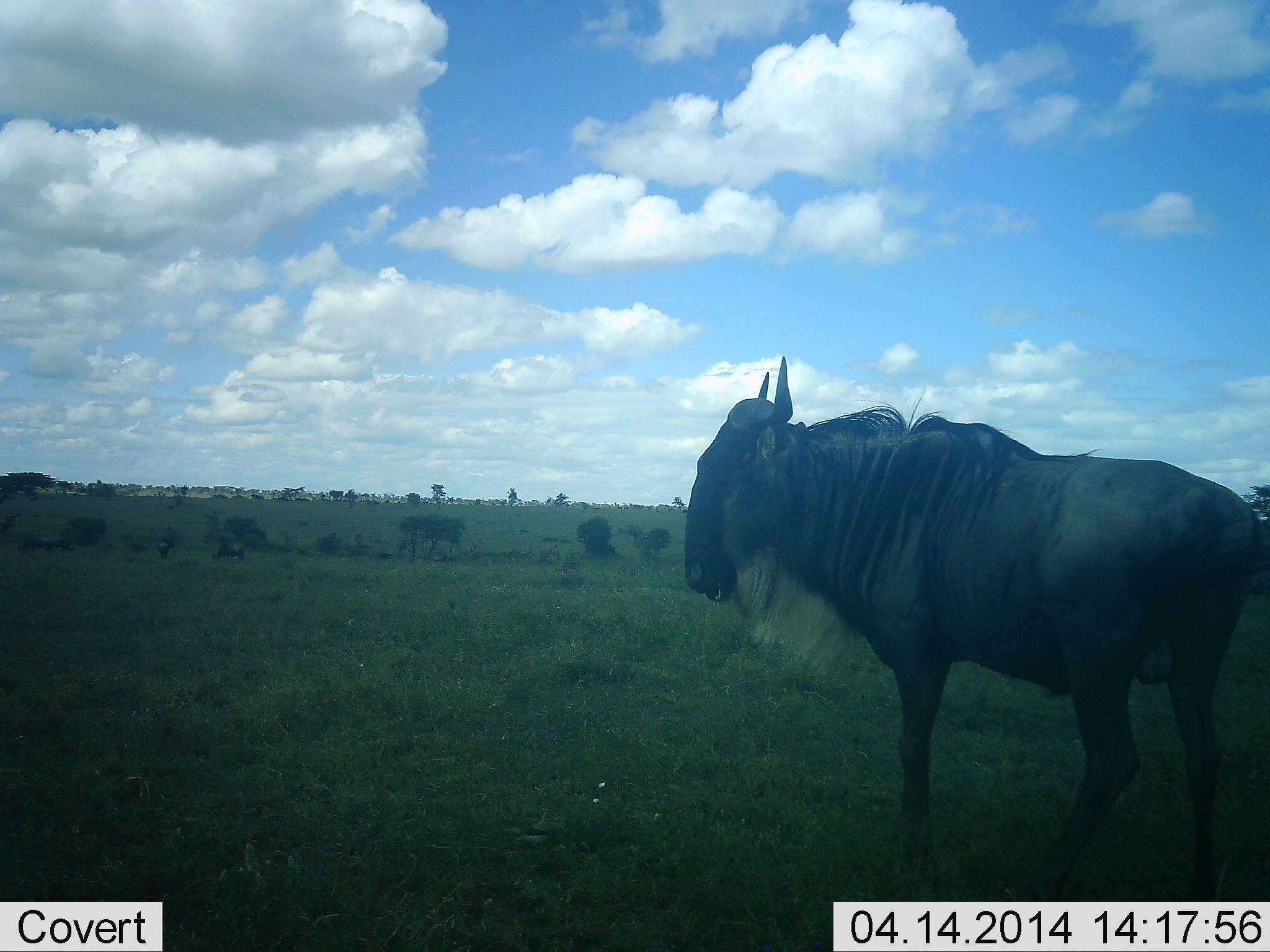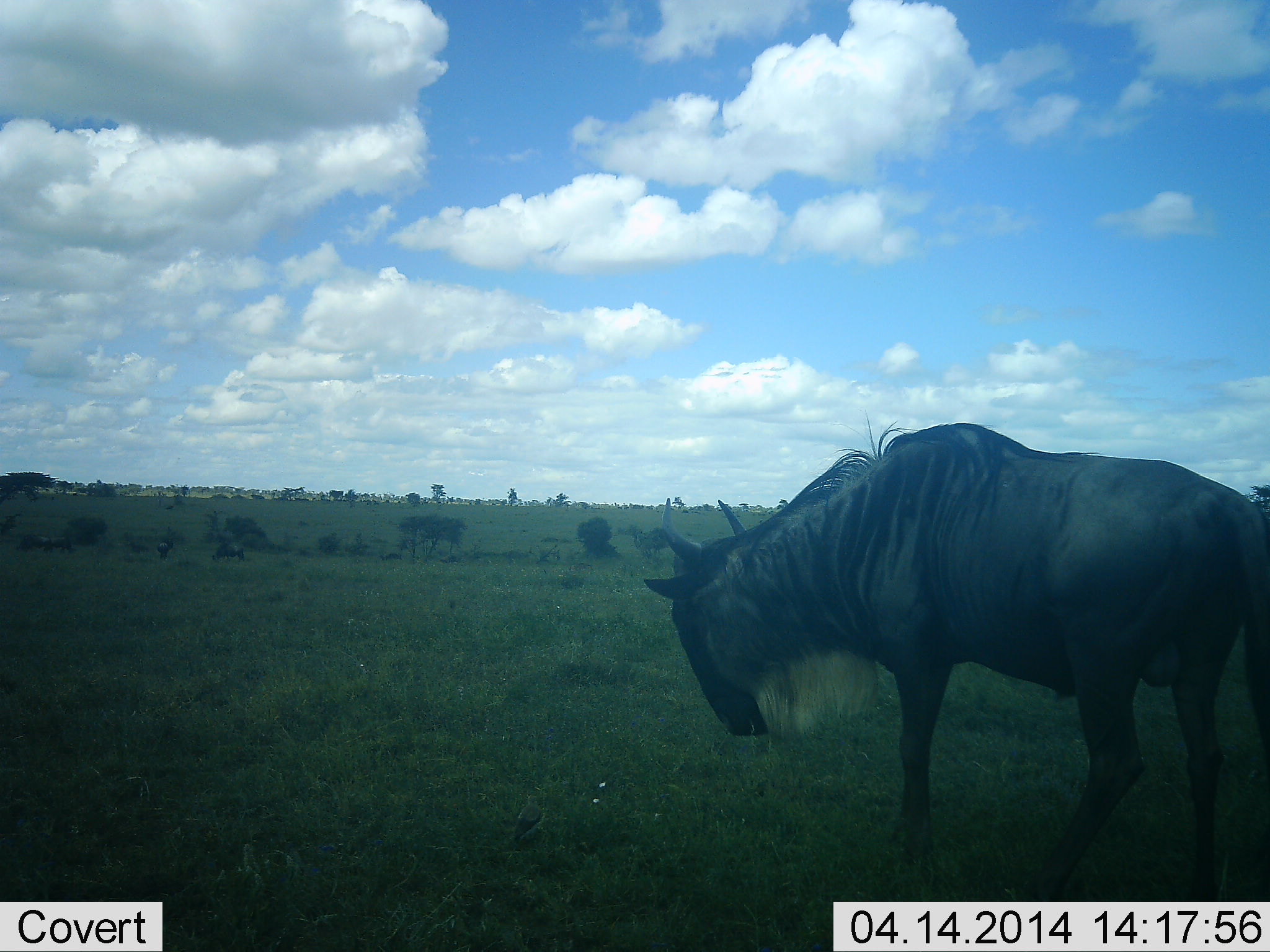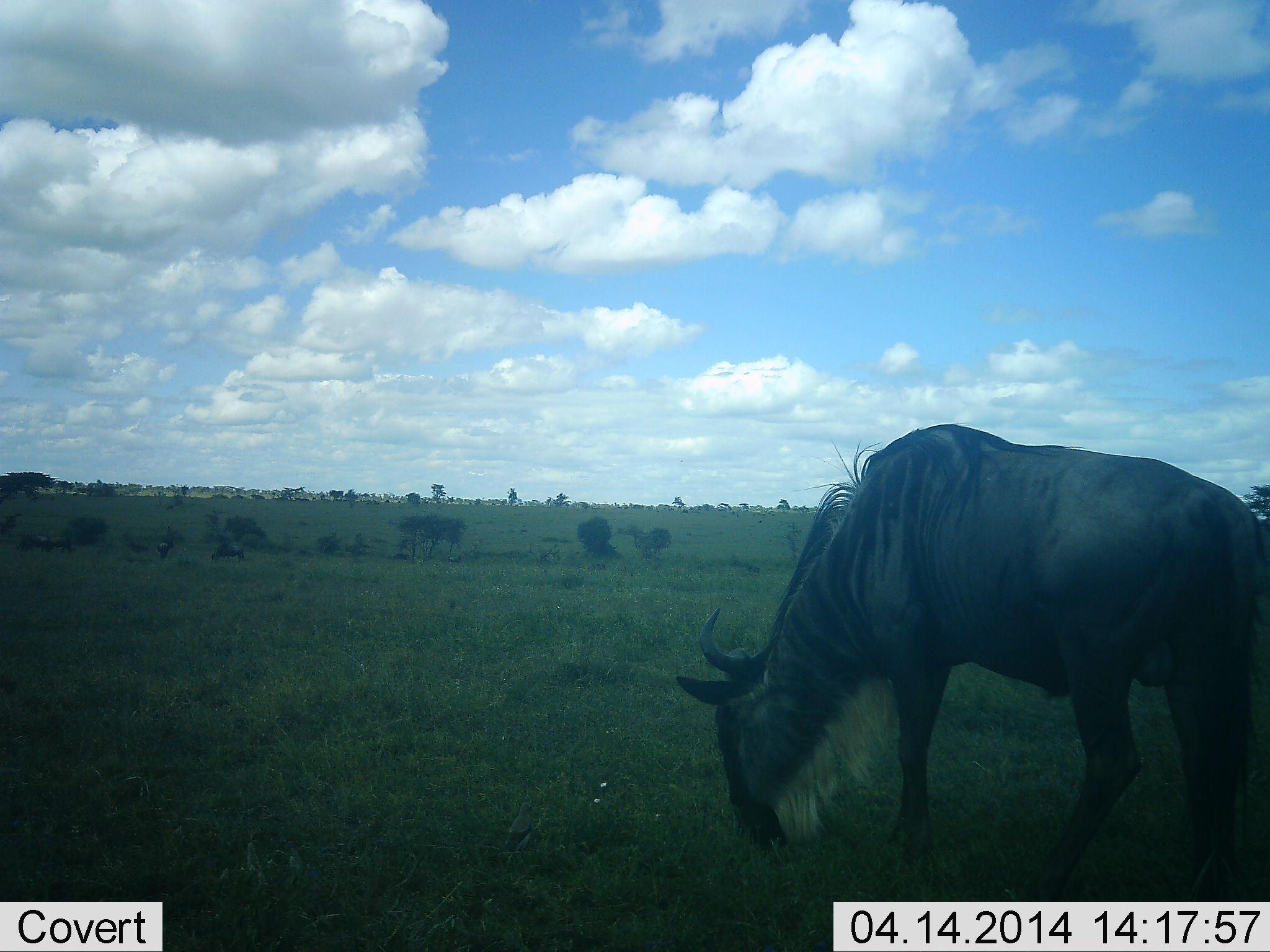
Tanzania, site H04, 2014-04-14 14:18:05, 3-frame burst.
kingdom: Animalia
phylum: Chordata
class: Mammalia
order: Artiodactyla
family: Bovidae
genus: Connochaetes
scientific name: Connochaetes taurinus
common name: blue wildebeest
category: wildebeest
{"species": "wildebeest (blue wildebeest) (Connochaetes taurinus)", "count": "3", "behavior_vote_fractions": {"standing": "58%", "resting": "0%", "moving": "8%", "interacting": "0%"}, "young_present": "0%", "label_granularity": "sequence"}